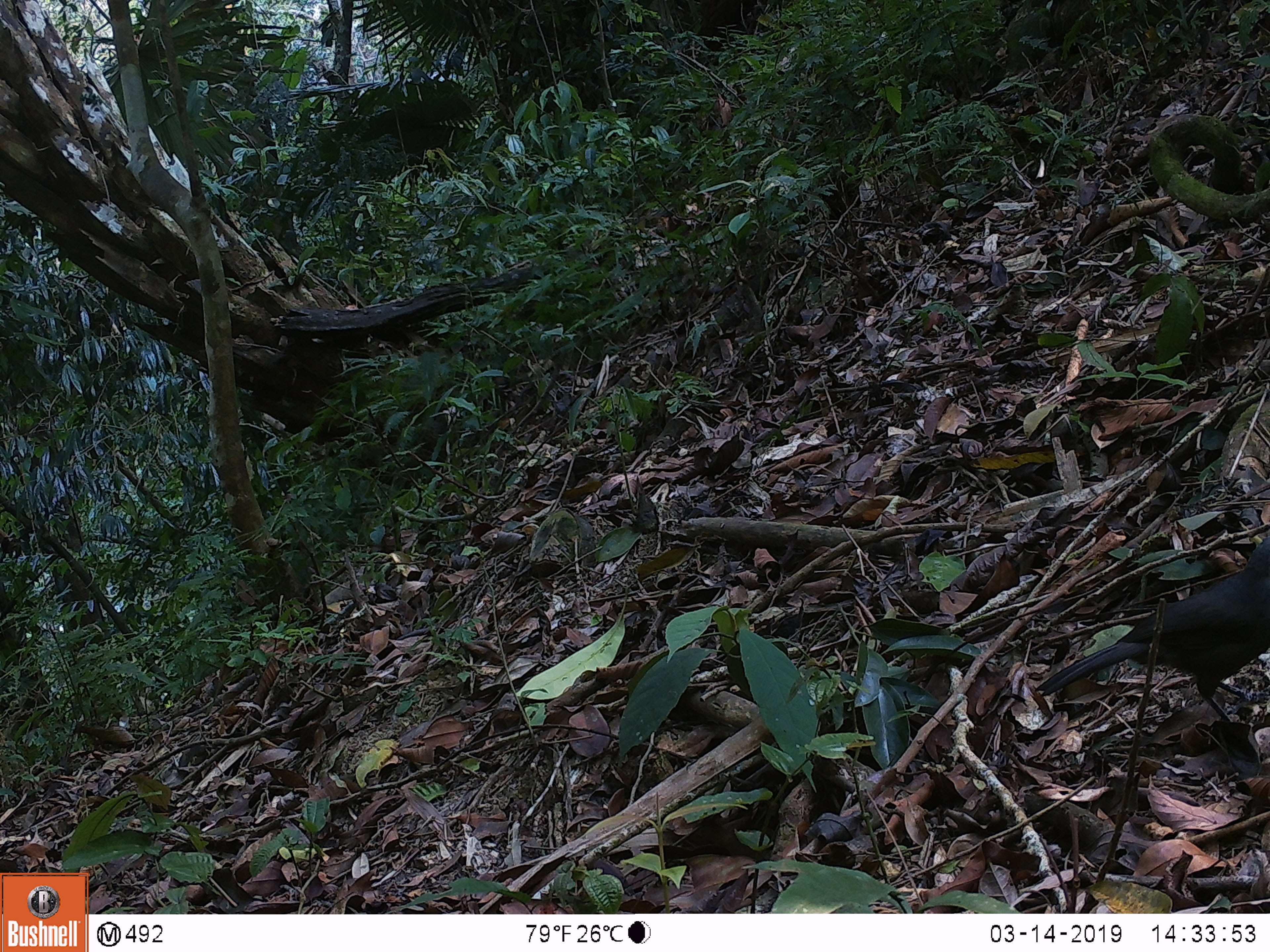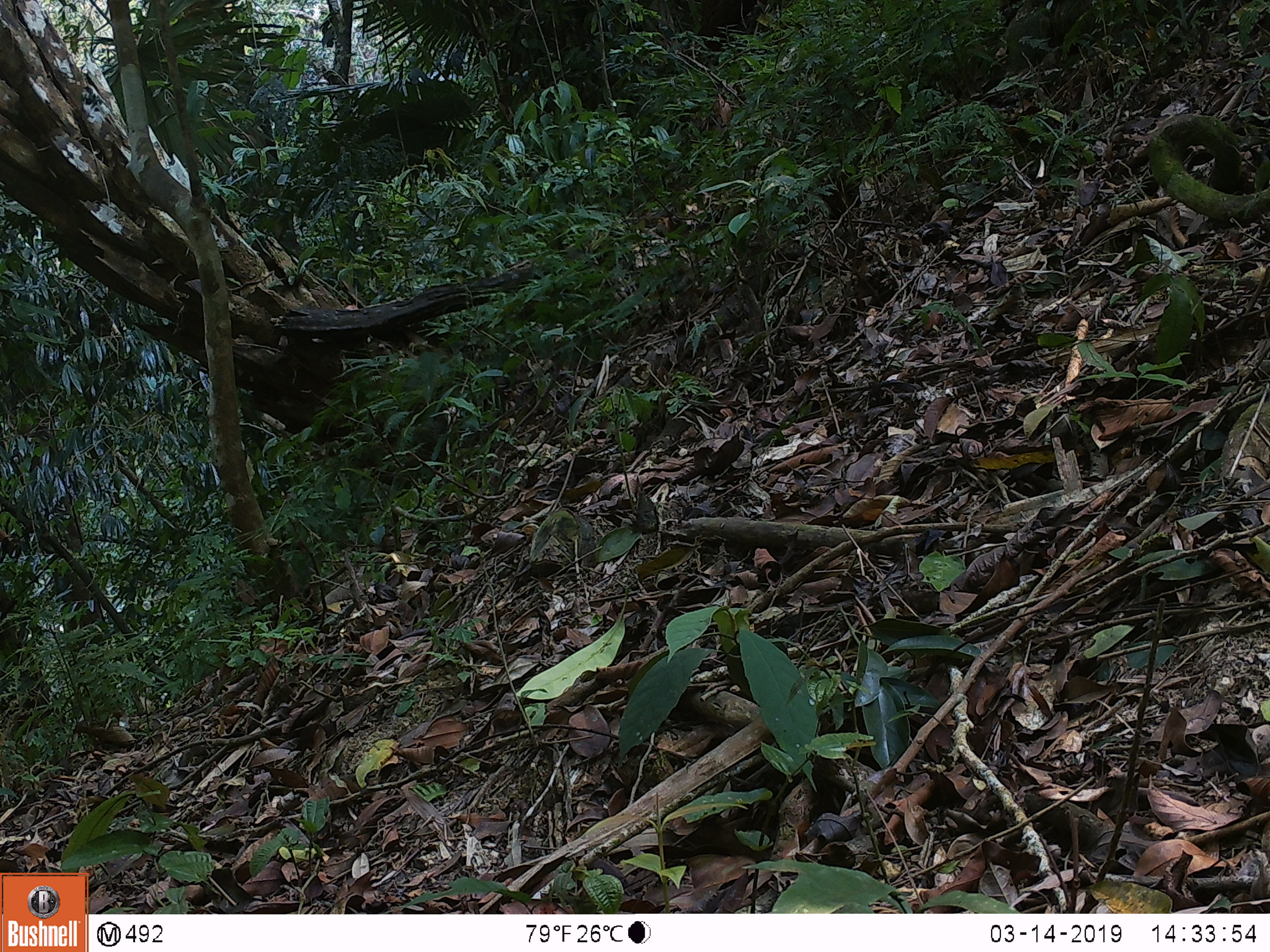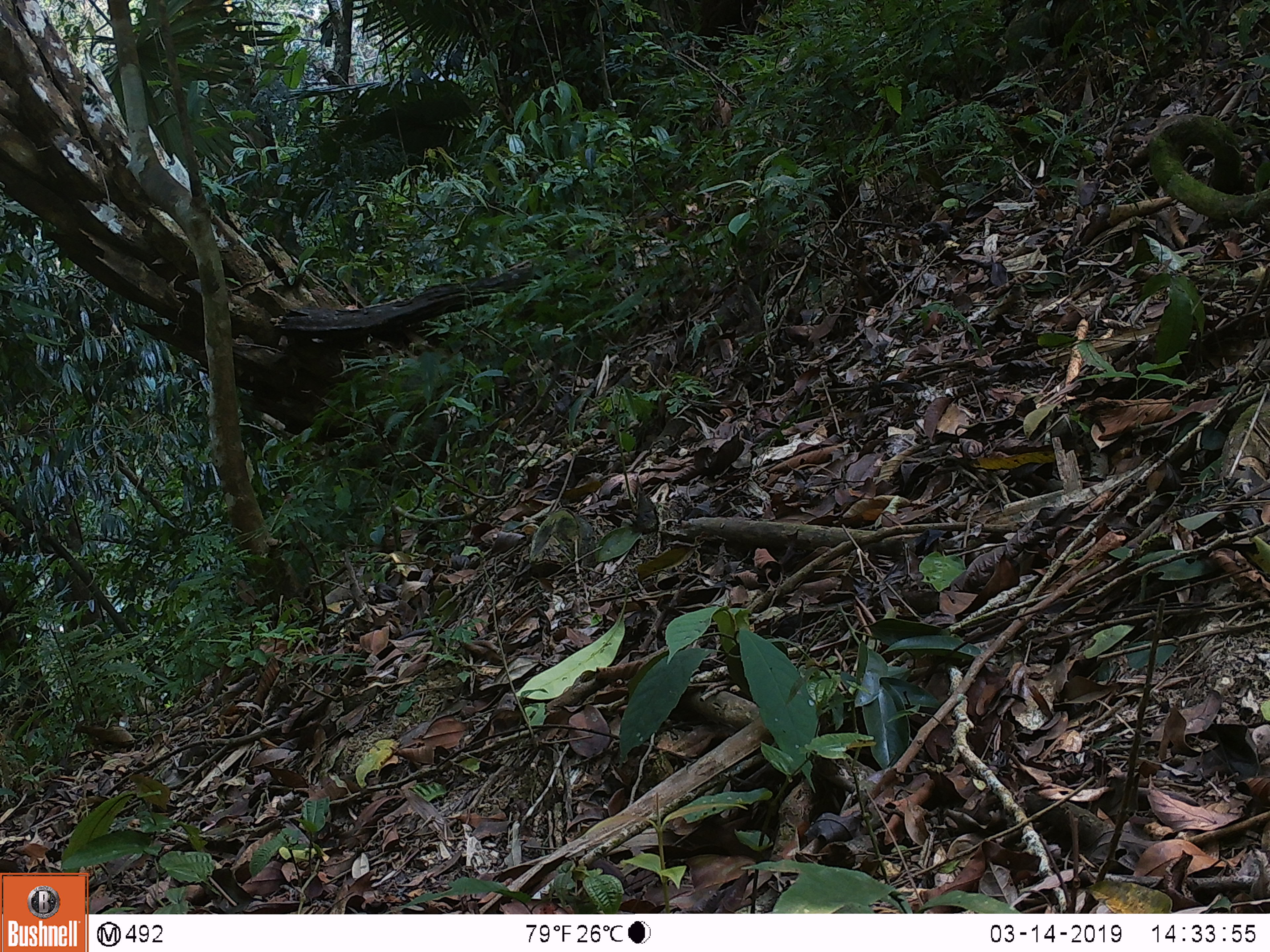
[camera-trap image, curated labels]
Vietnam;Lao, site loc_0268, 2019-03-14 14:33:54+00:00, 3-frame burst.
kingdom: Animalia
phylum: Chordata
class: Aves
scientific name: Aves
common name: bird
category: unidentified bird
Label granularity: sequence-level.